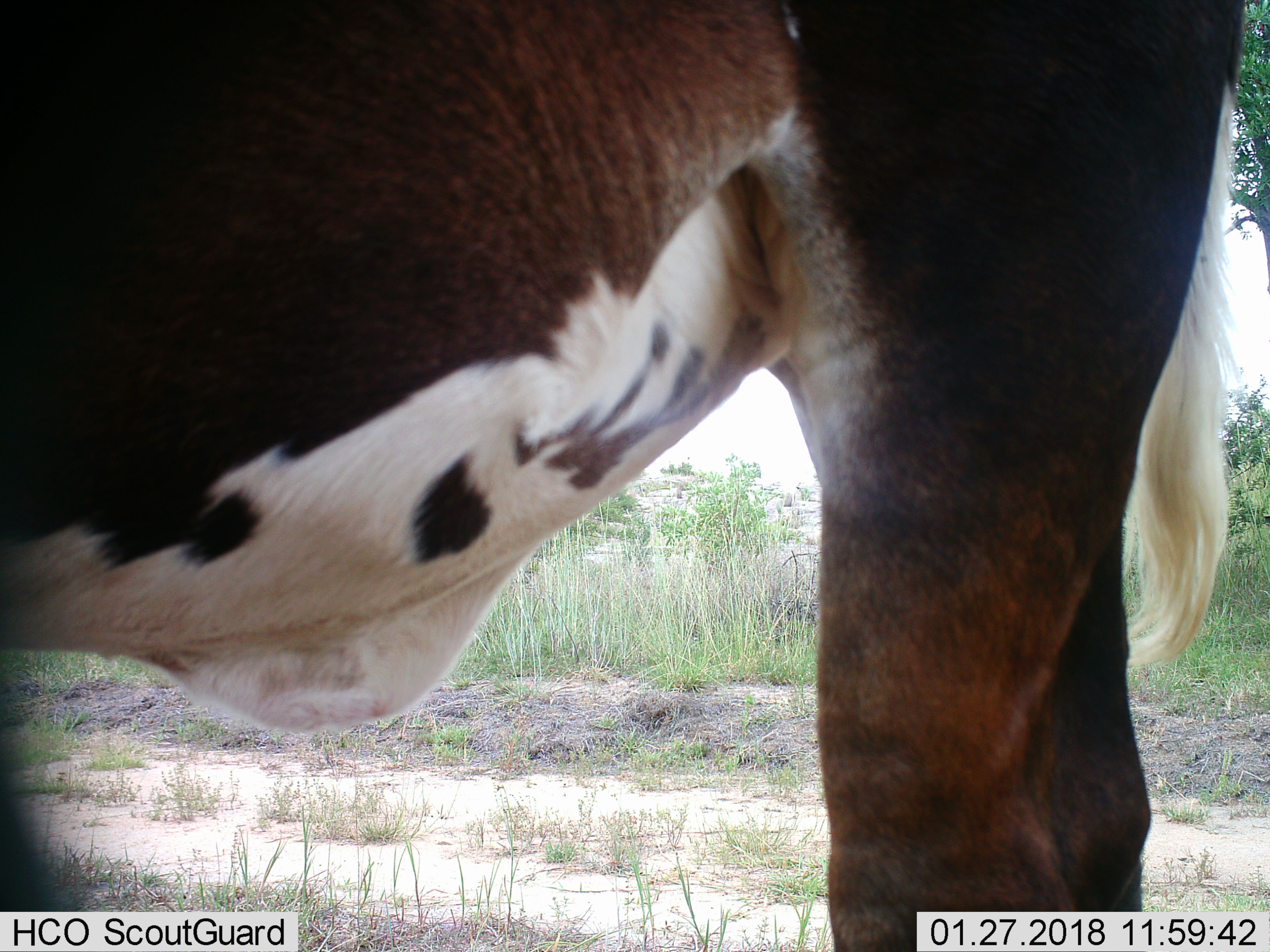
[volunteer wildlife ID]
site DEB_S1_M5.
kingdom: Animalia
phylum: Chordata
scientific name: Vertebrata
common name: domestic animal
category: domesticanimal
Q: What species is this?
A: Domesticanimal (domestic animal) (Vertebrata).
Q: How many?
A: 1.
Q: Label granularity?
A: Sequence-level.